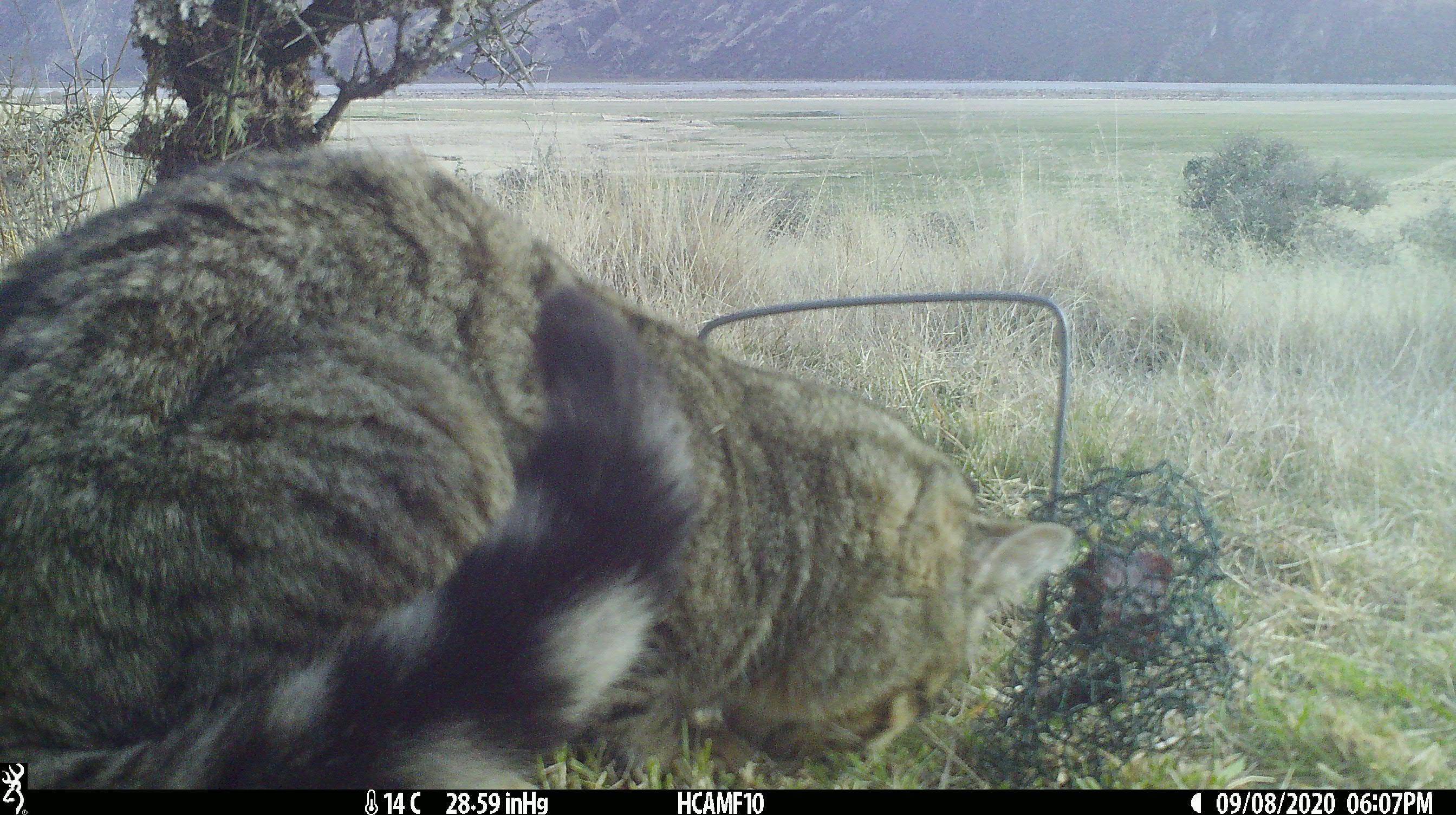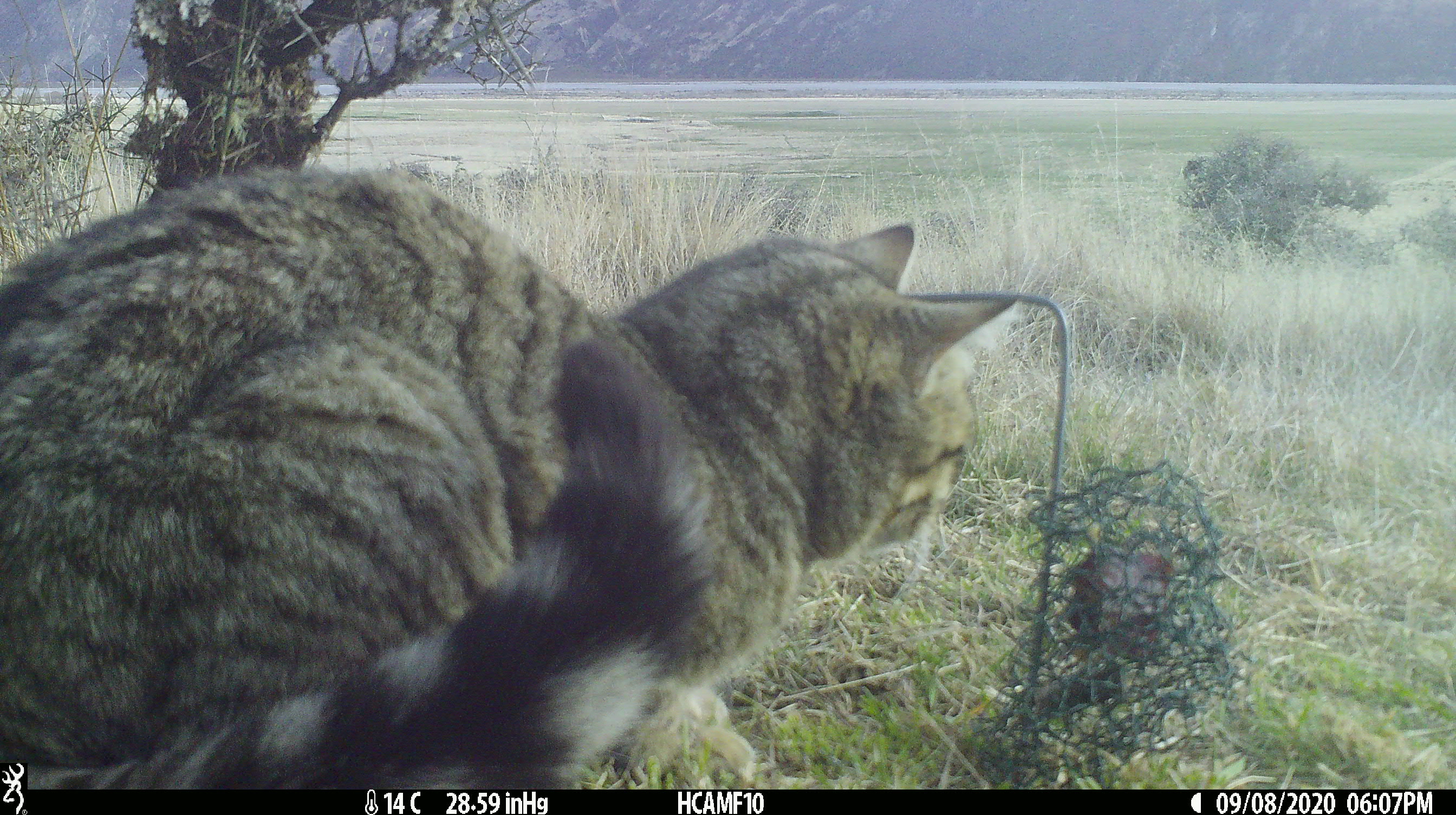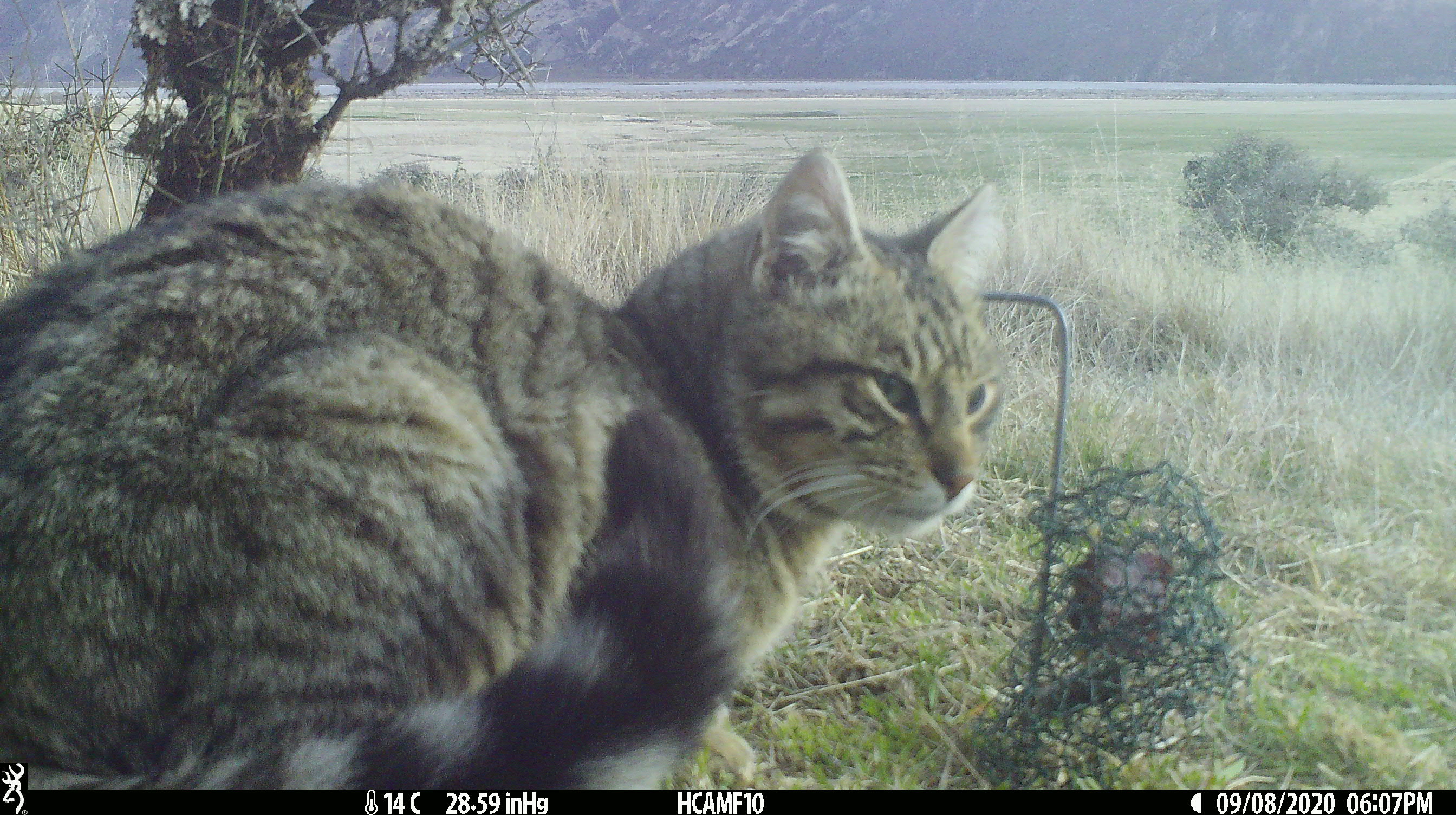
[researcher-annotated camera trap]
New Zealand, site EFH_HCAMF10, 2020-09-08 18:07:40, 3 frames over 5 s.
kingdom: Animalia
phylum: Chordata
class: Mammalia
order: Carnivora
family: Felidae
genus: Felis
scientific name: Felis catus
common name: domestic cat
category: cat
Cat (domestic cat) (Felis catus).